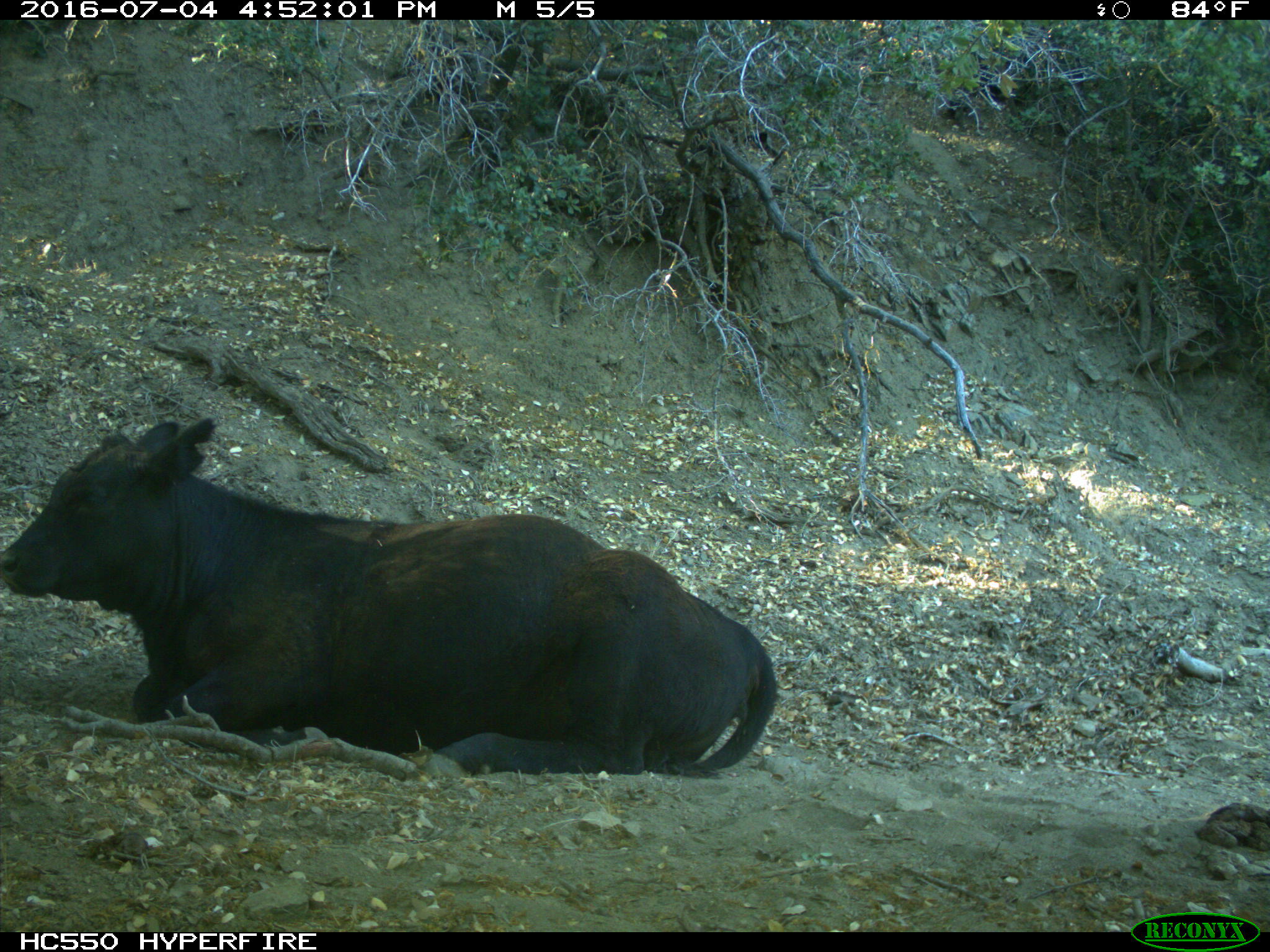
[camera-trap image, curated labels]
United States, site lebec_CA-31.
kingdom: Animalia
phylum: Chordata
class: Mammalia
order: Artiodactyla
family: Bovidae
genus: Bos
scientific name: Bos taurus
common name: domestic cow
Bos taurus (domestic cow).